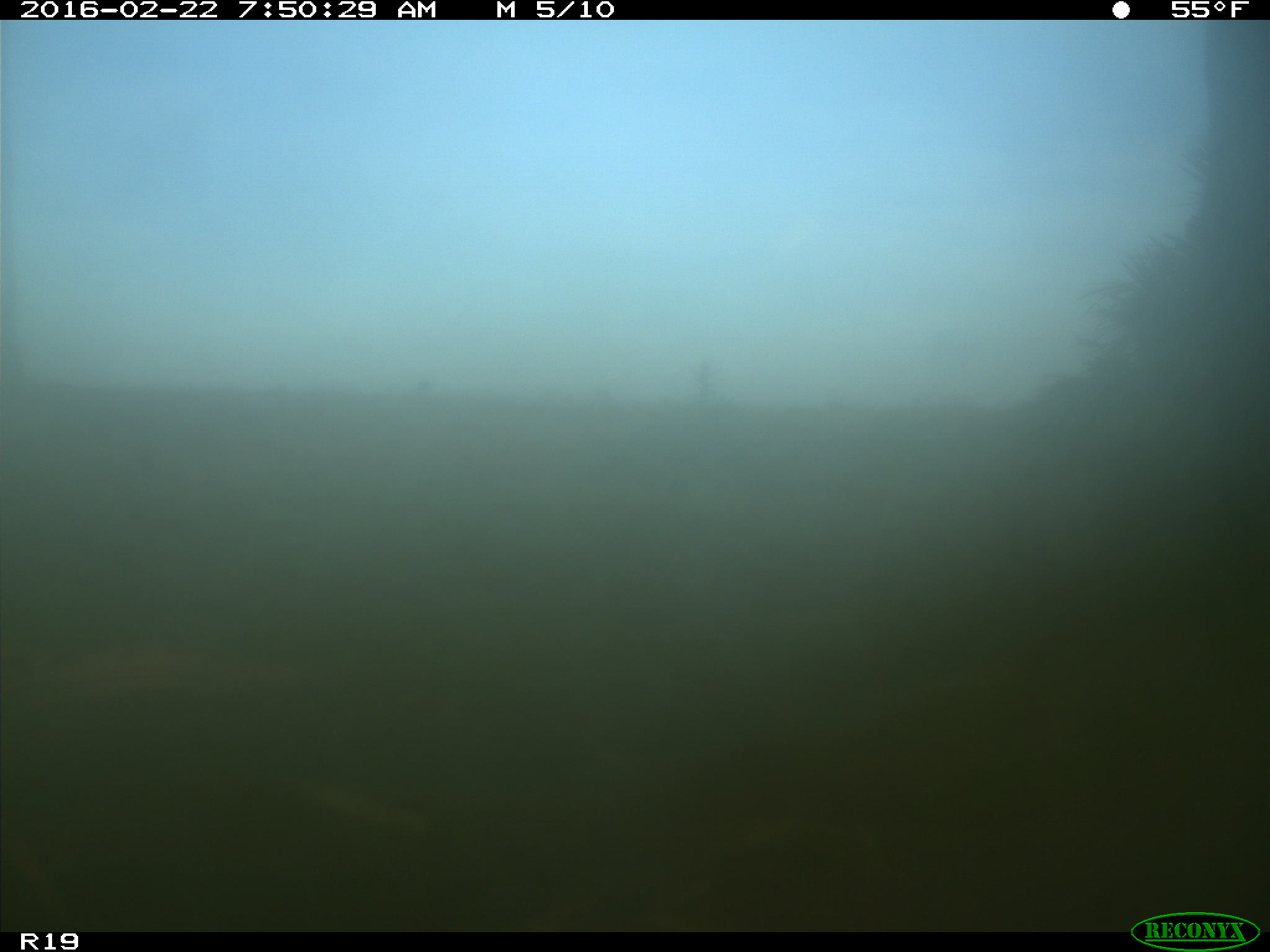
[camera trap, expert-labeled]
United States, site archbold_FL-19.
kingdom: Animalia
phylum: Chordata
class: Mammalia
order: Artiodactyla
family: Bovidae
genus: Bos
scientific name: Bos taurus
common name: domestic cow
Bos taurus (domestic cow).